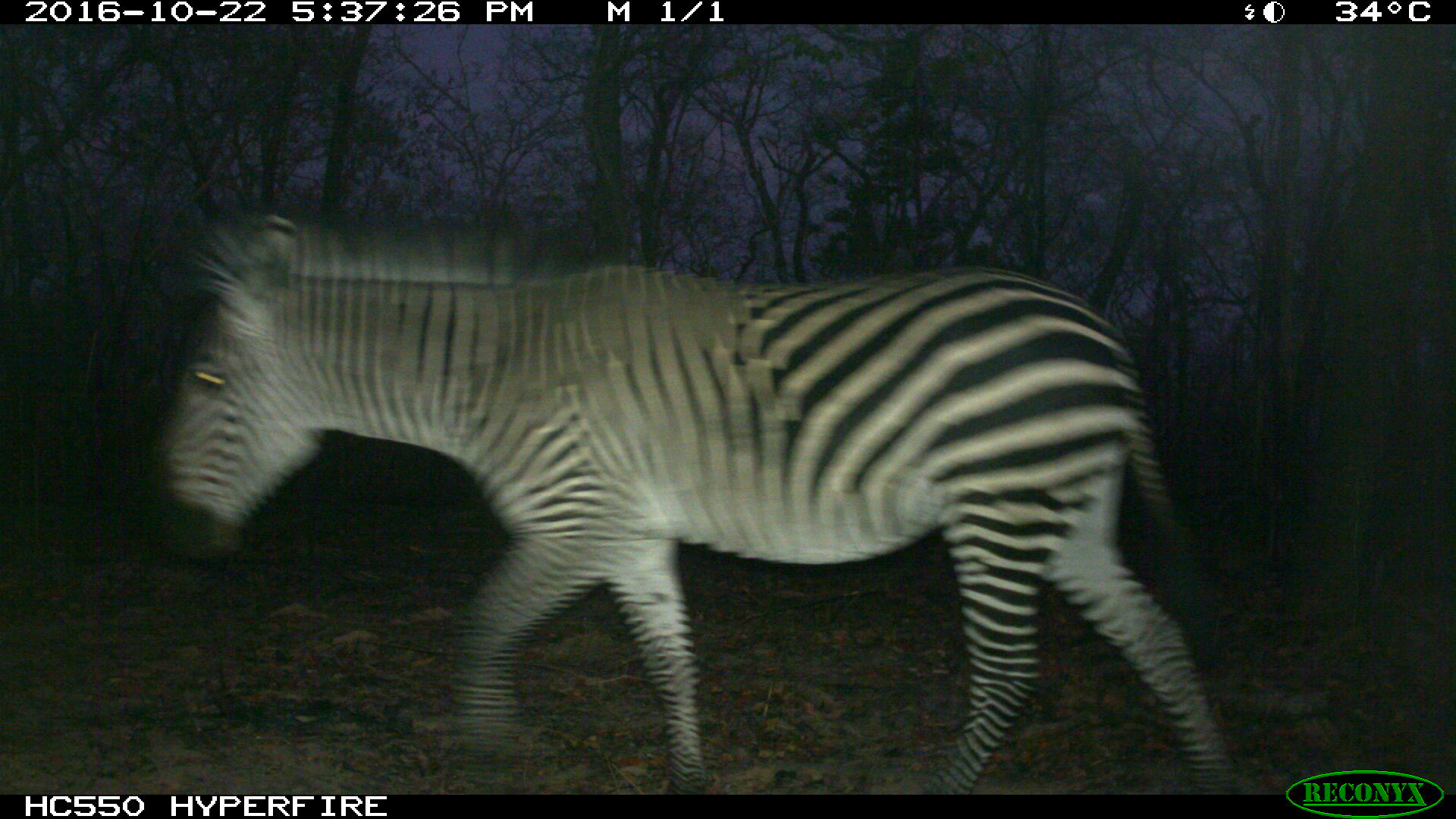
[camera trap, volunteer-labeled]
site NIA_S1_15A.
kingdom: Animalia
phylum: Chordata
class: Mammalia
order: Perissodactyla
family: Equidae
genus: Equus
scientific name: Equus quagga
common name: plains zebra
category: zebraplains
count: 1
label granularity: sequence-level